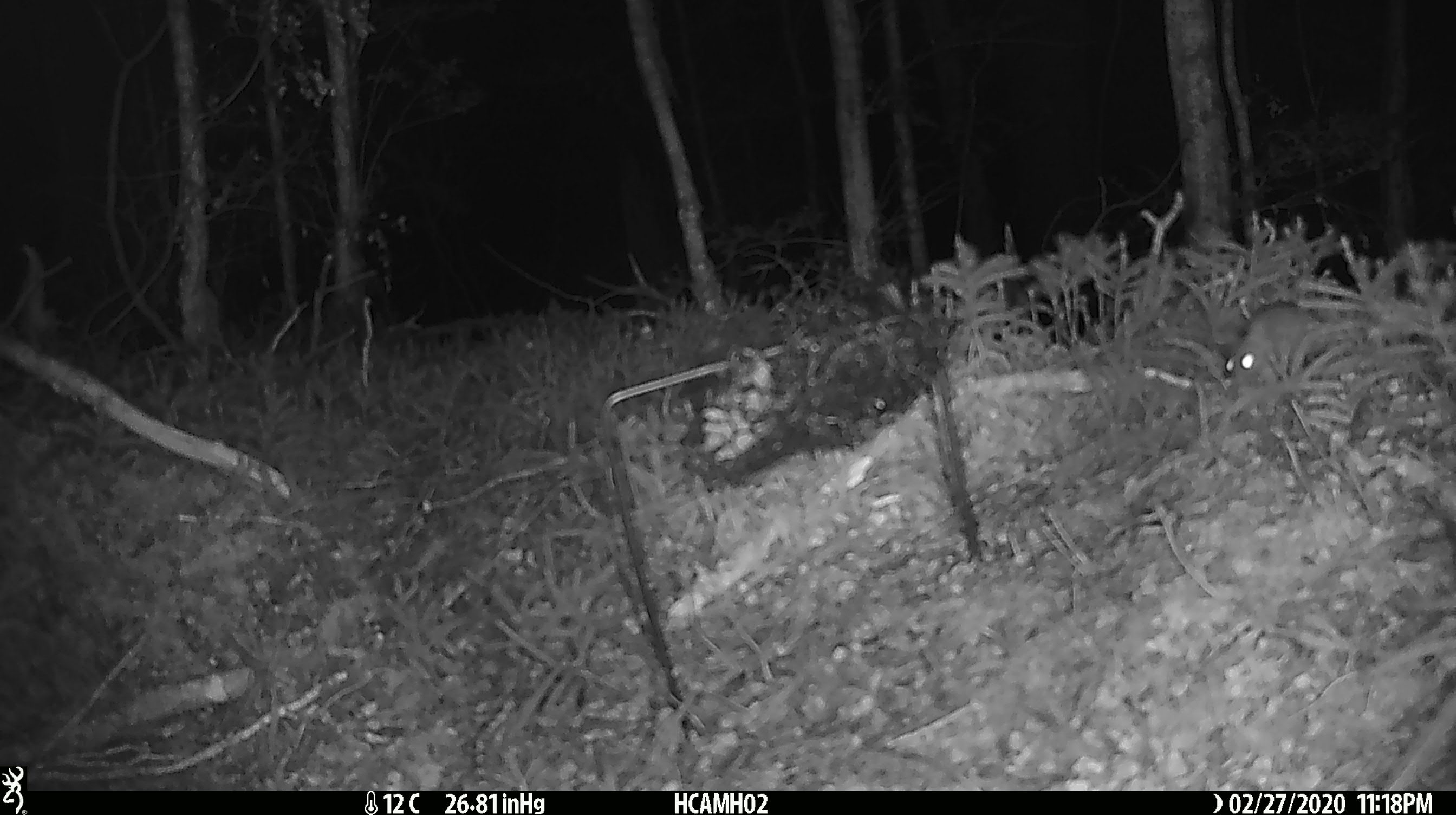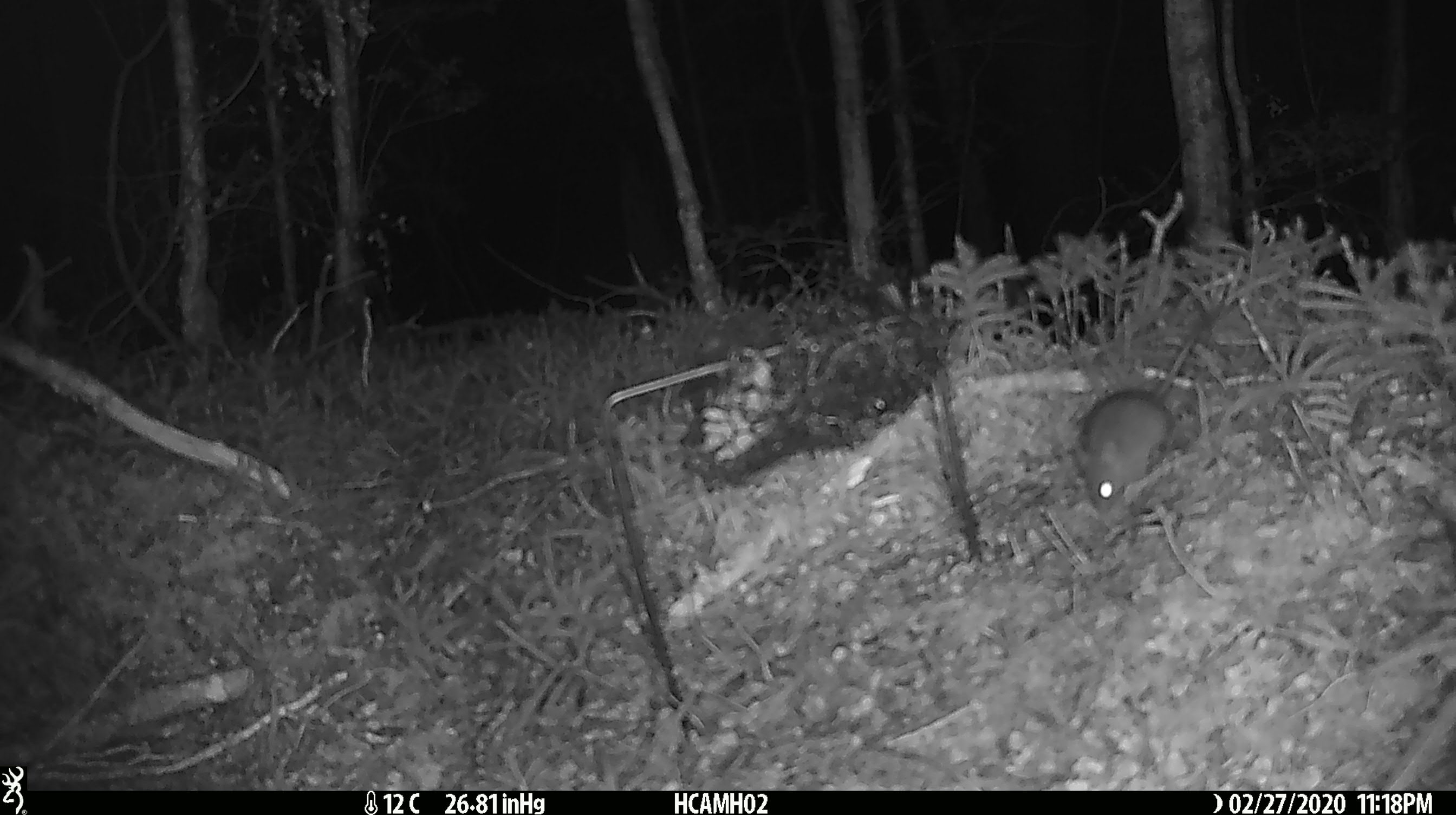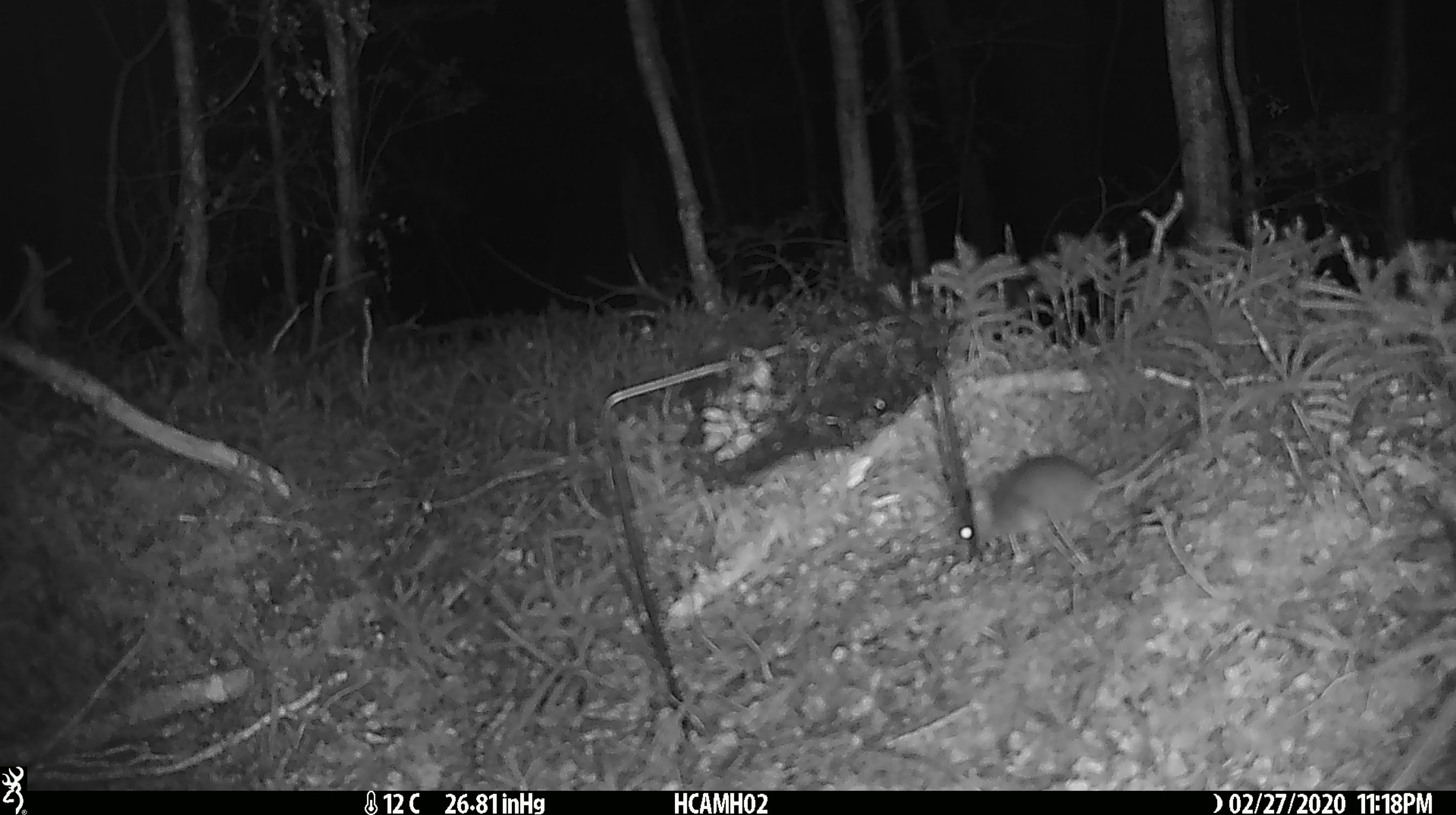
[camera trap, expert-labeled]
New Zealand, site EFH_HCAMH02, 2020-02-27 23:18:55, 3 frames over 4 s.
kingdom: Animalia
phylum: Chordata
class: Mammalia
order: Rodentia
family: Muridae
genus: Mus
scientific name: Mus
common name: mouse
Mouse (Mus).